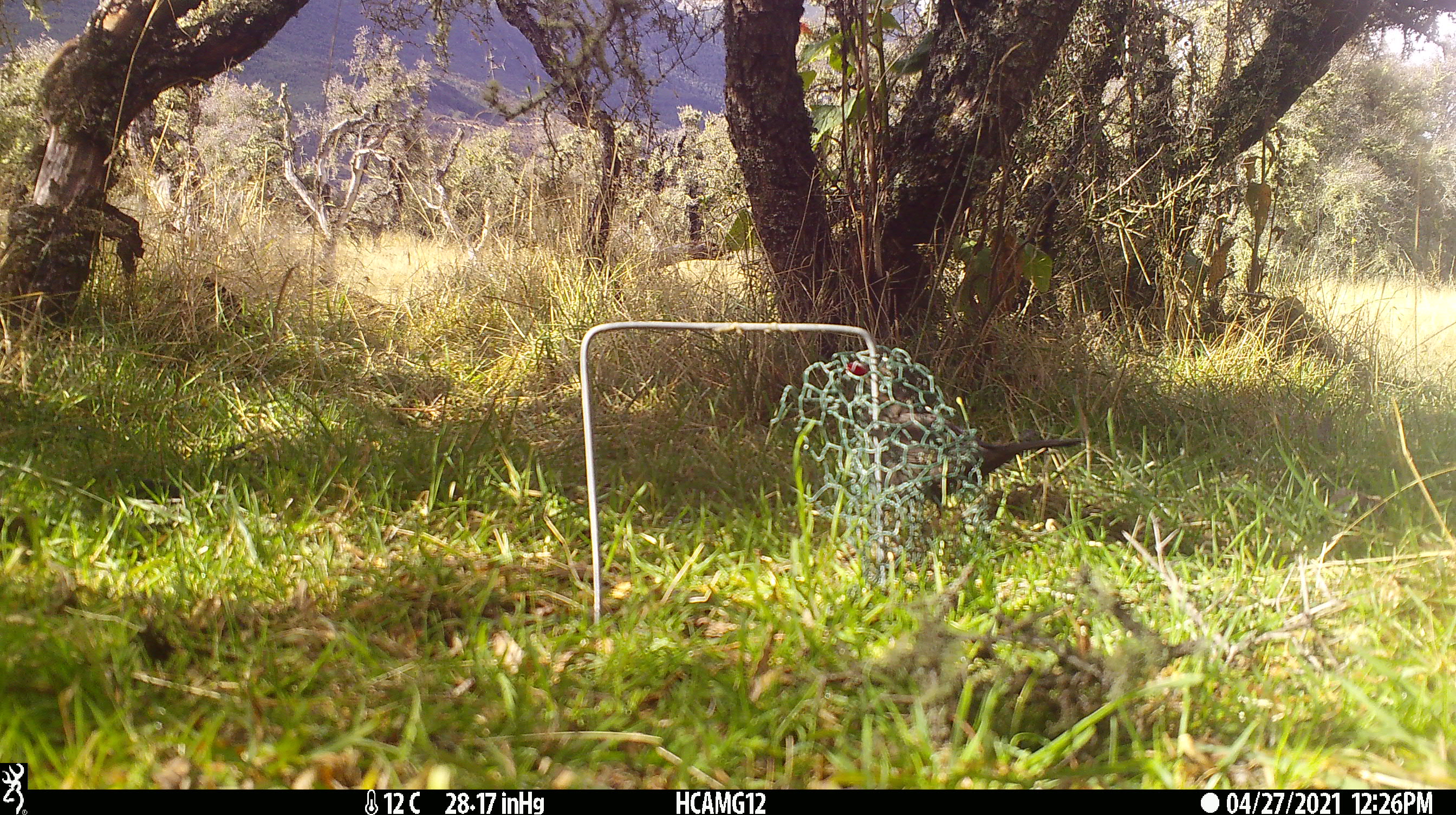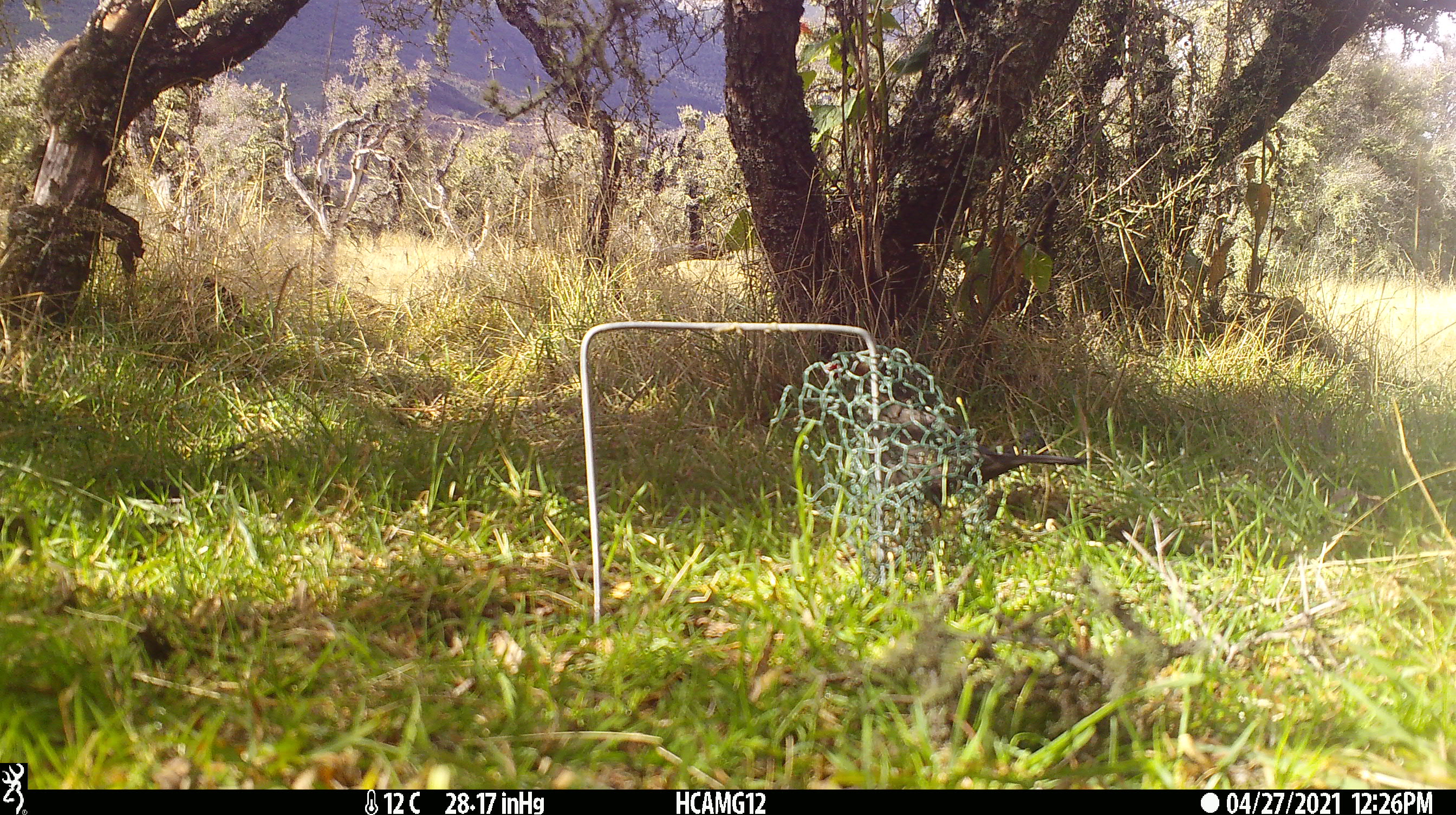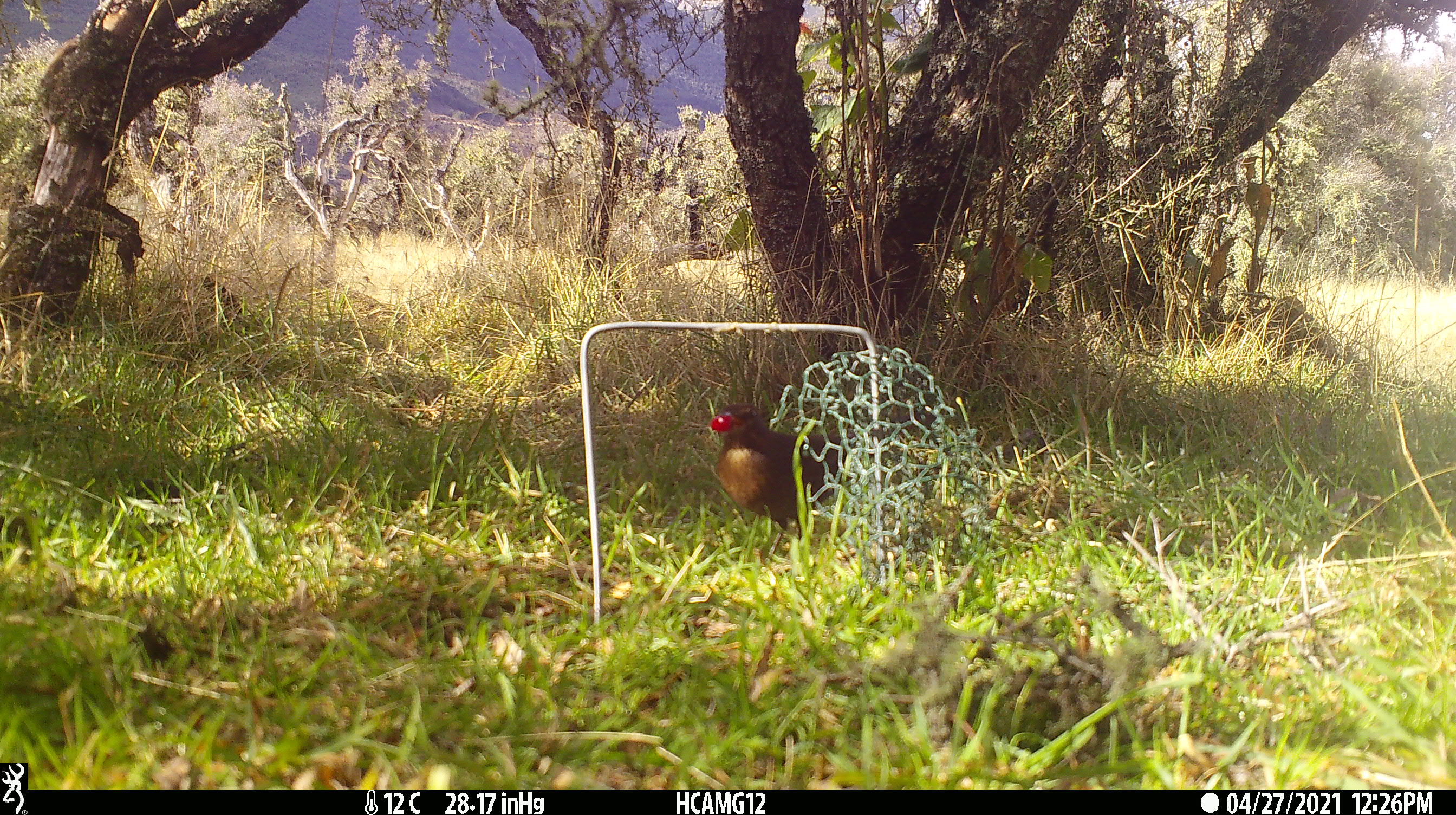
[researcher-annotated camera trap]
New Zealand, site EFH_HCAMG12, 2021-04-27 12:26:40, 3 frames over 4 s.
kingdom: Animalia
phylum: Chordata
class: Aves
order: Passeriformes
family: Turdidae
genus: Turdus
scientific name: Turdus merula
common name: eurasian blackbird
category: blackbird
Blackbird (eurasian blackbird) (Turdus merula).